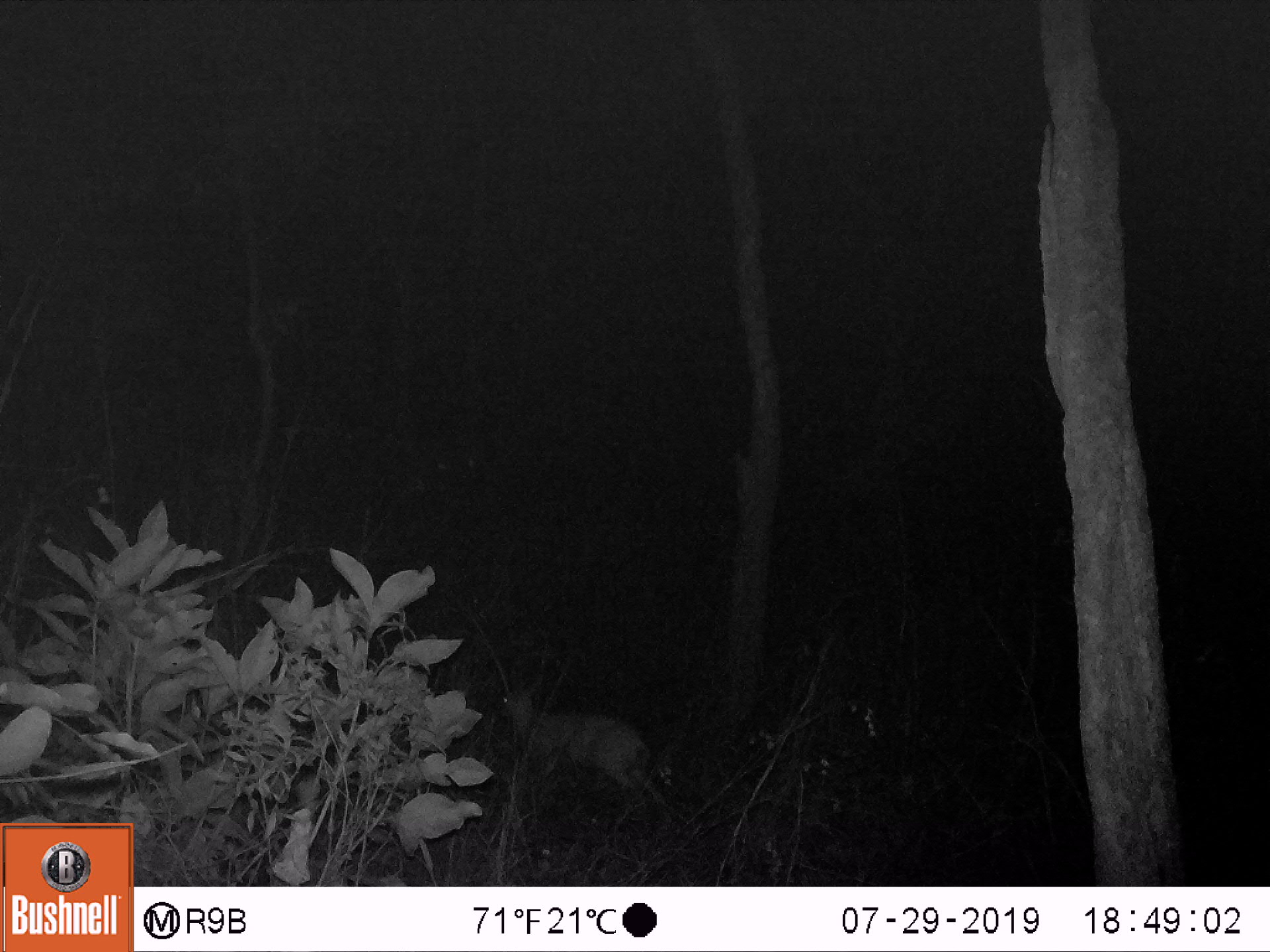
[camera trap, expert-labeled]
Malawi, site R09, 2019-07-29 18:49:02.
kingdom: Animalia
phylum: Chordata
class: Mammalia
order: Artiodactyla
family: Bovidae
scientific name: Antilopinae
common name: small antelope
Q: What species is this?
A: Small antelope (Antilopinae).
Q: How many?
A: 1.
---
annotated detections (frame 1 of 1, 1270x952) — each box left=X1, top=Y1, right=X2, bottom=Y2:
small antelope: left=491, top=665, right=678, bottom=837